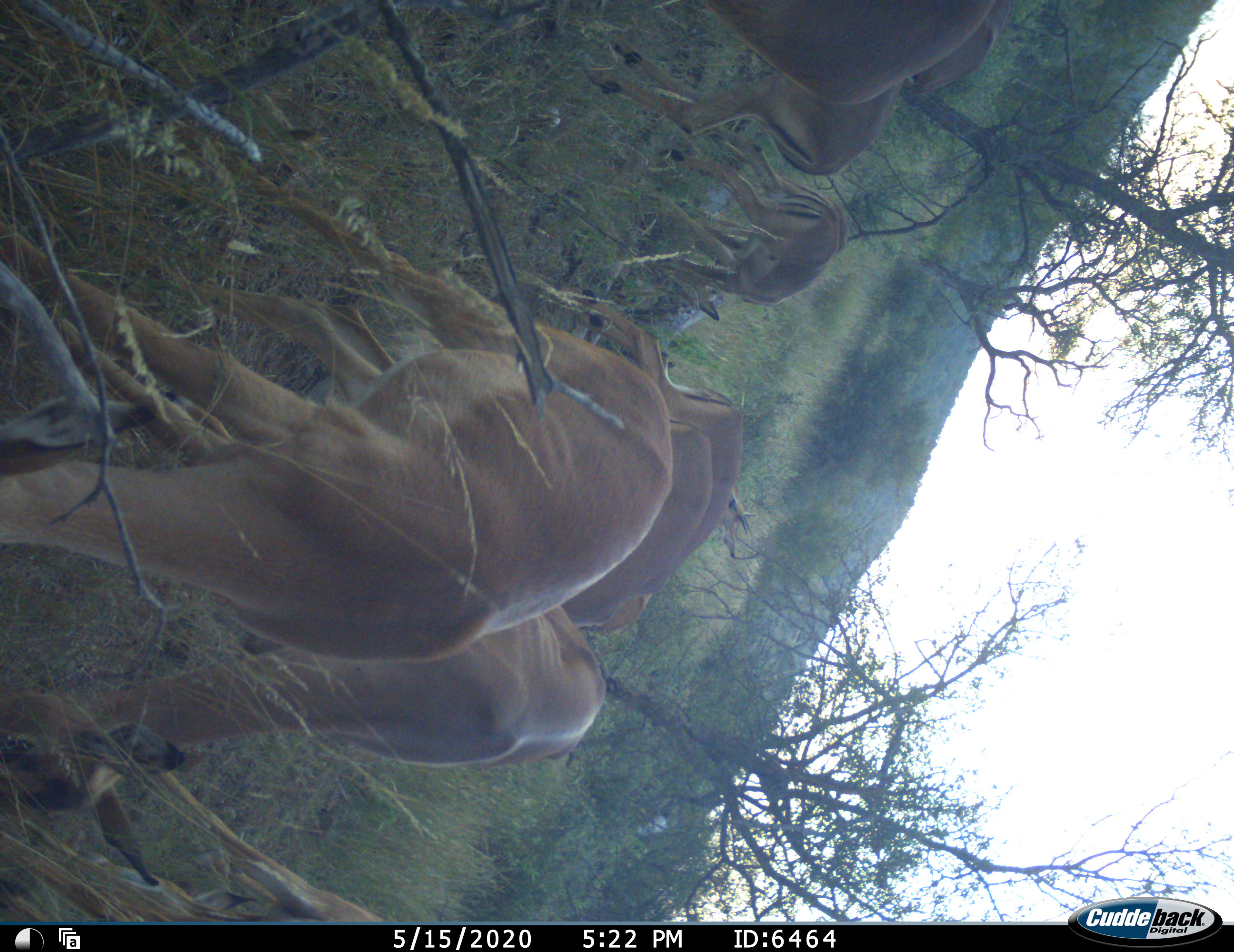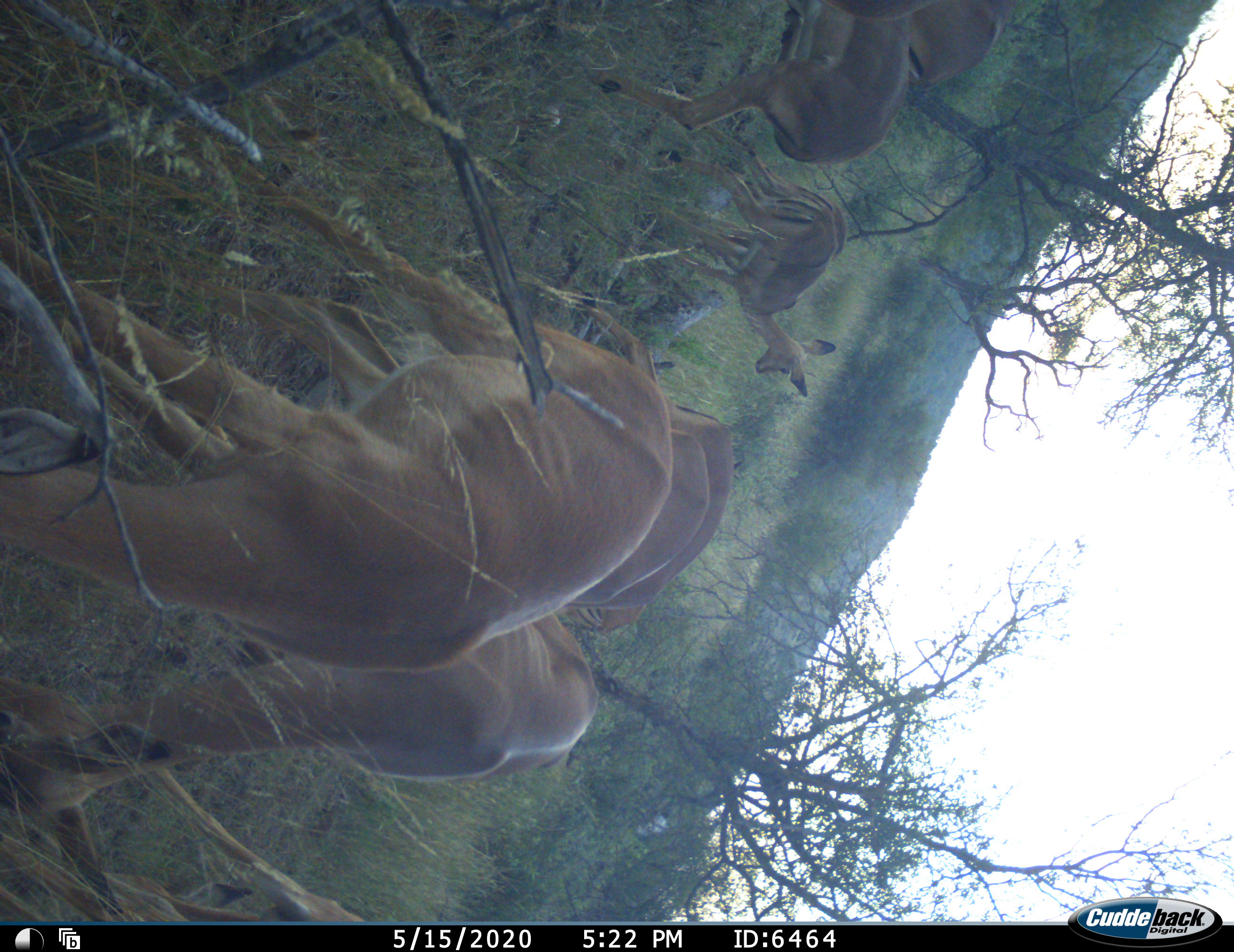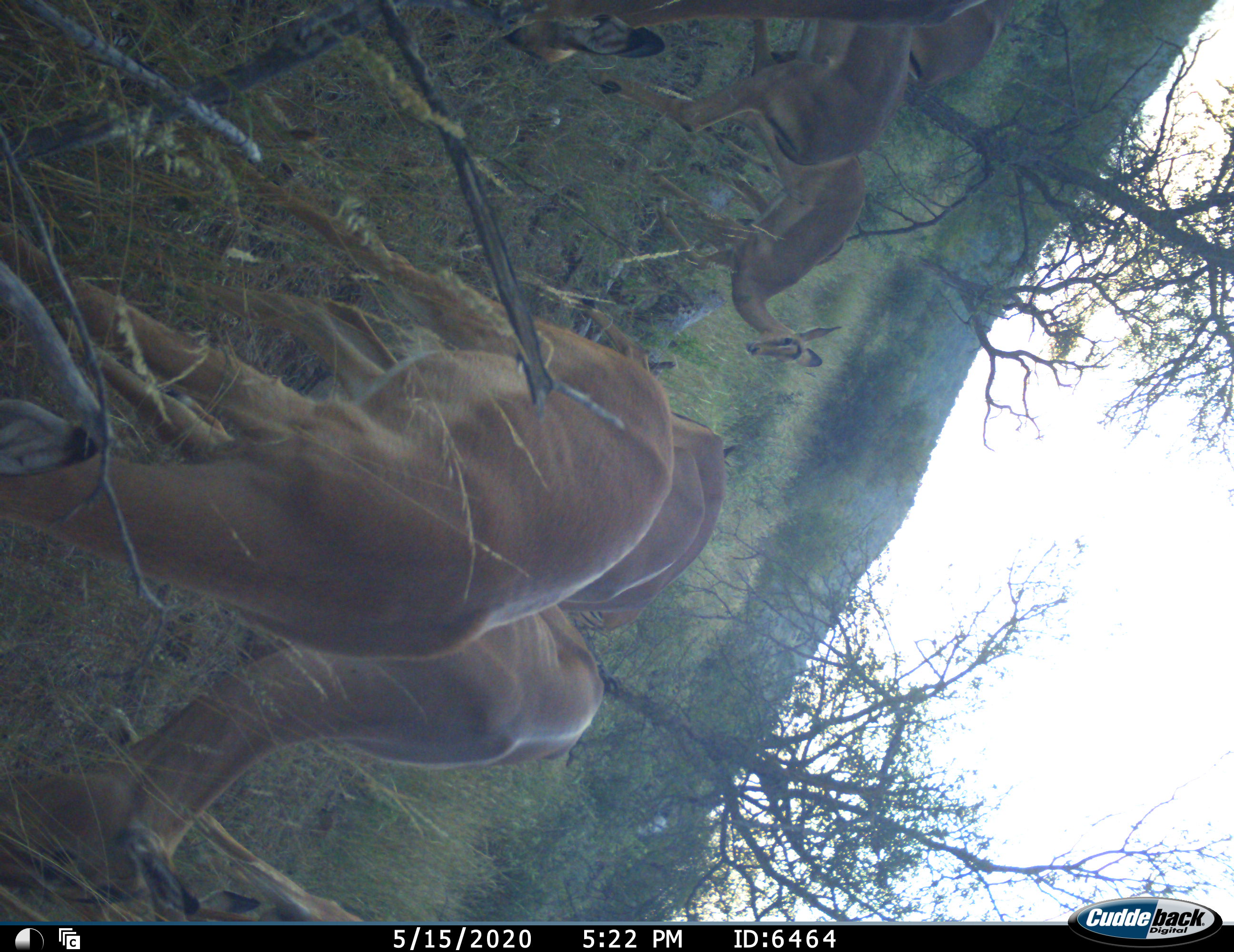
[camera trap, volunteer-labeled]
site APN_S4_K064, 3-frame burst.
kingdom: Animalia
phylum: Chordata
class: Mammalia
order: Artiodactyla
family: Bovidae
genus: Aepyceros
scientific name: Aepyceros melampus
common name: impala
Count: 10.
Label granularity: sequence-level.